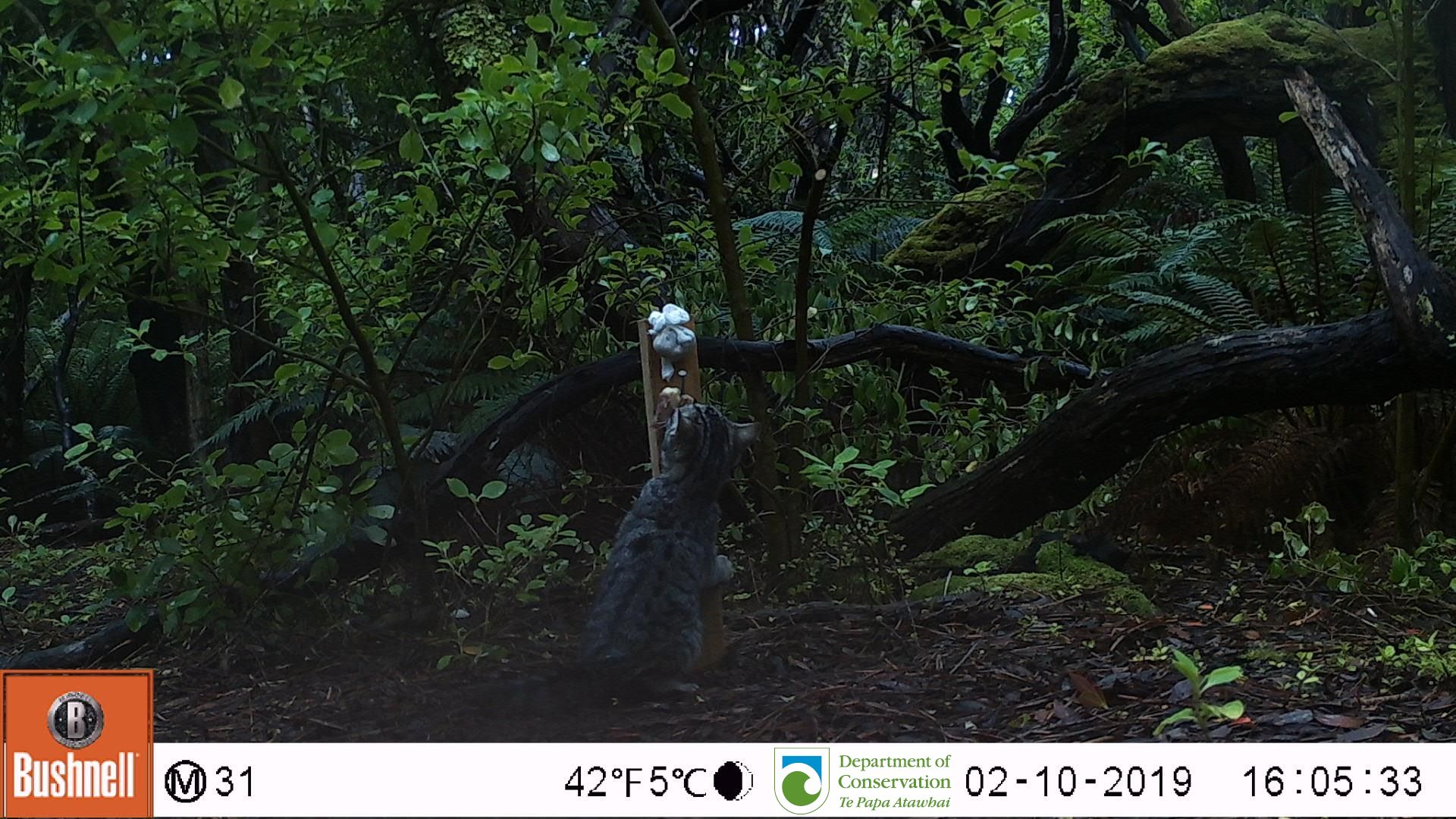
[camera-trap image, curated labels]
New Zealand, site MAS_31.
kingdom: Animalia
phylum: Chordata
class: Mammalia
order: Carnivora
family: Felidae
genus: Felis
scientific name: Felis catus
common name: domestic cat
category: cat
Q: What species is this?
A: Cat (domestic cat) (Felis catus).